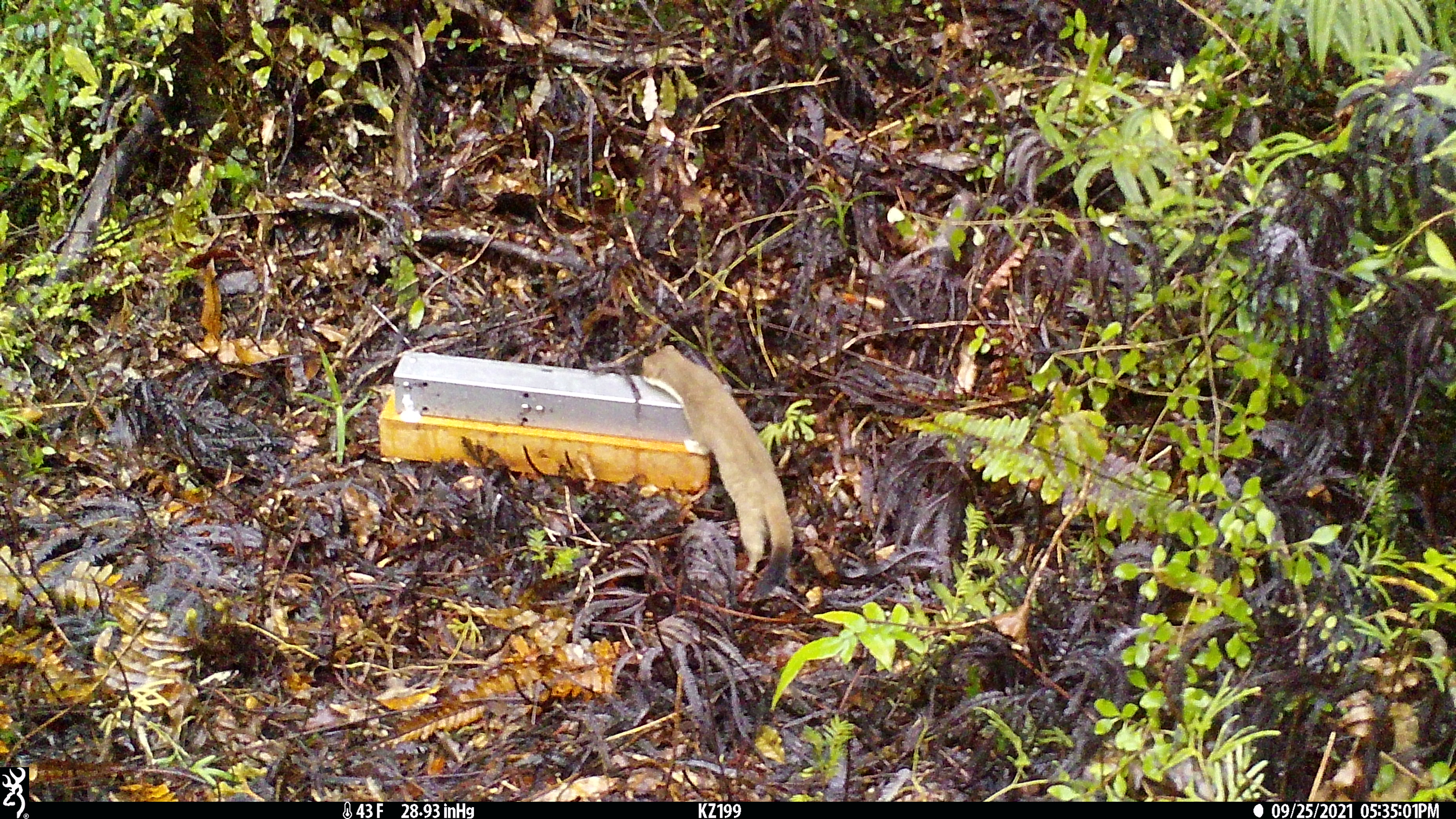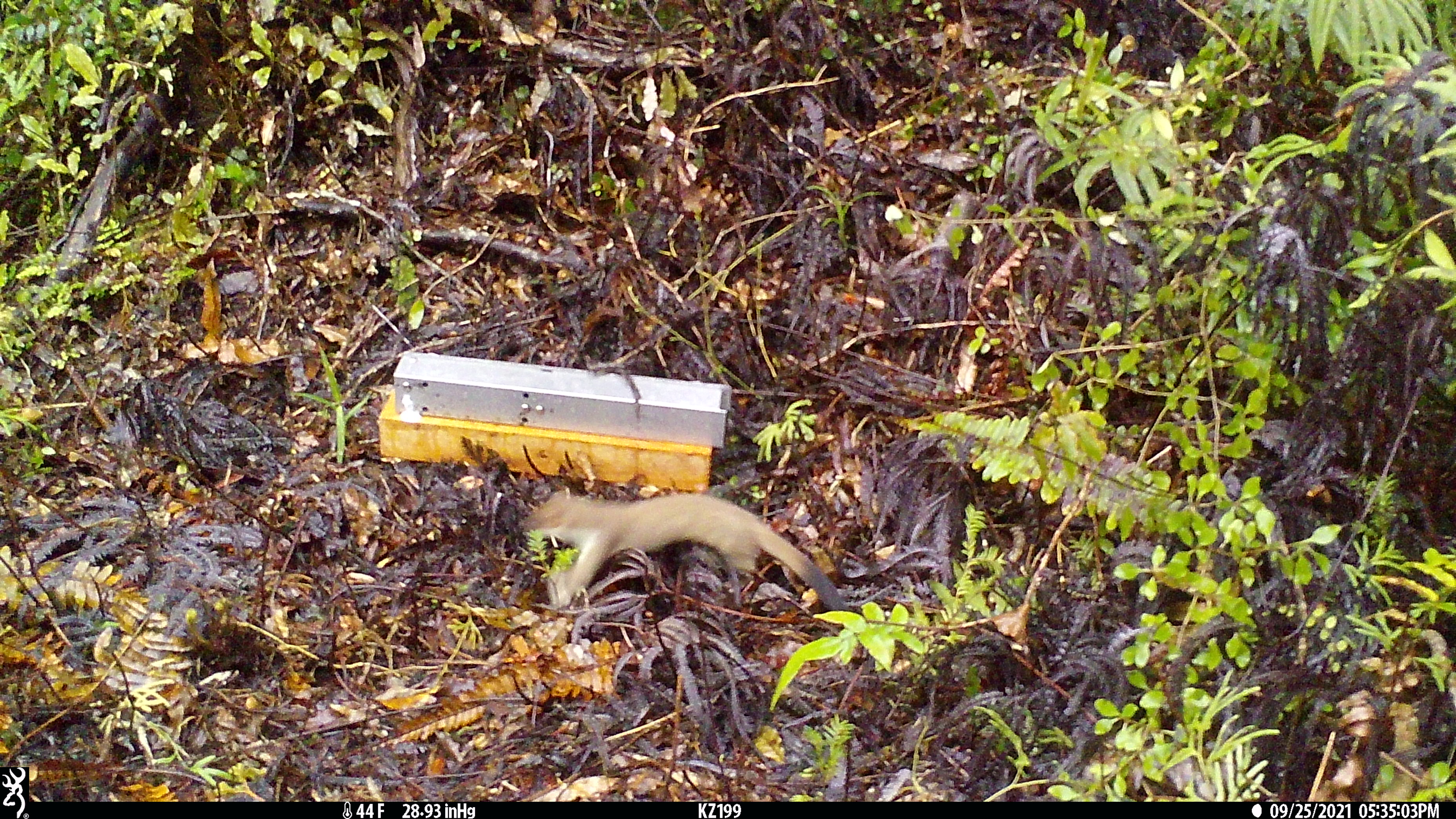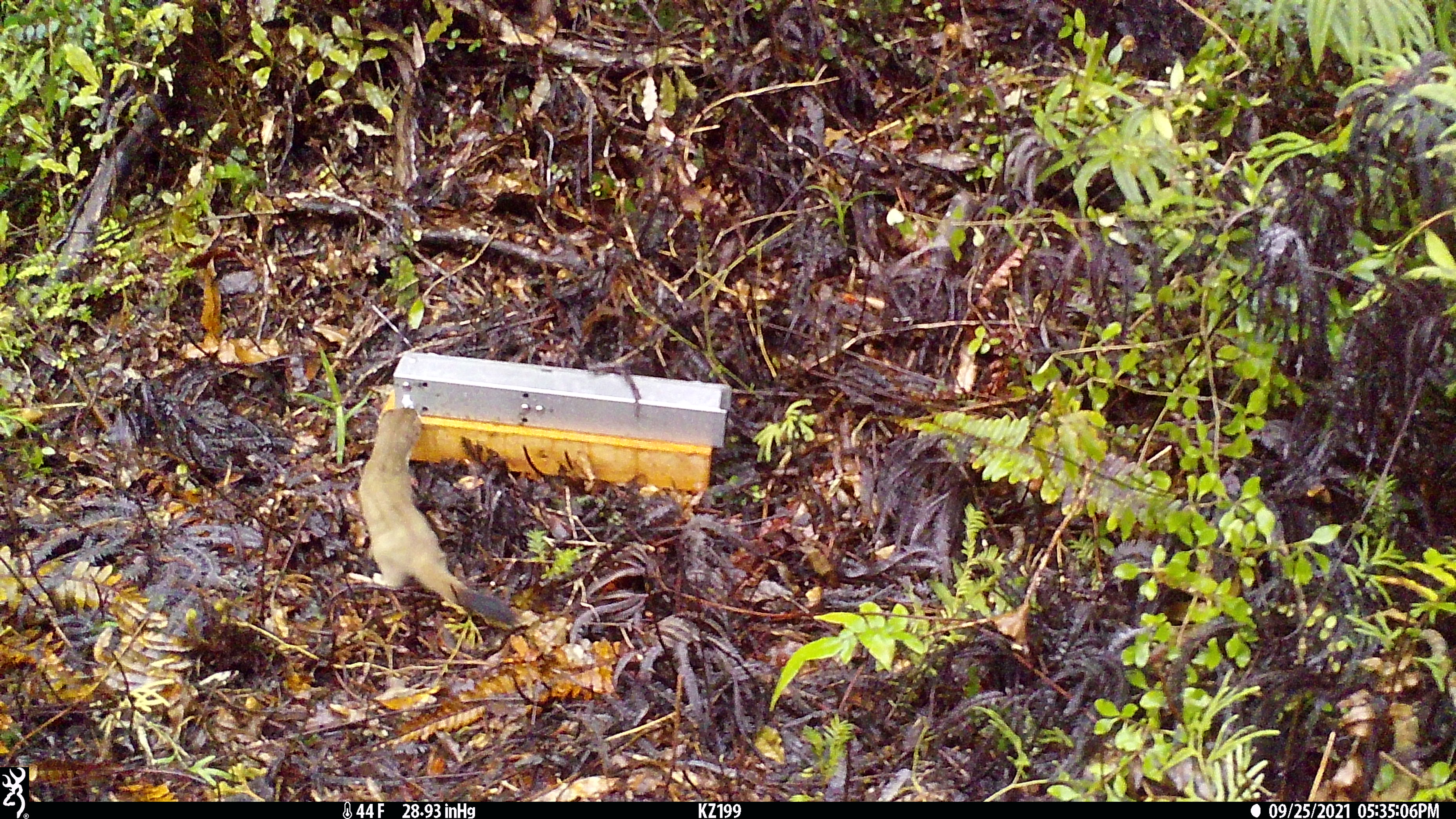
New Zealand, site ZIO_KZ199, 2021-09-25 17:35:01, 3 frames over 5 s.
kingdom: Animalia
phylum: Chordata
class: Mammalia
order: Carnivora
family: Mustelidae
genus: Mustela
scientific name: Mustela erminea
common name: stoat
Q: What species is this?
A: Stoat (Mustela erminea).